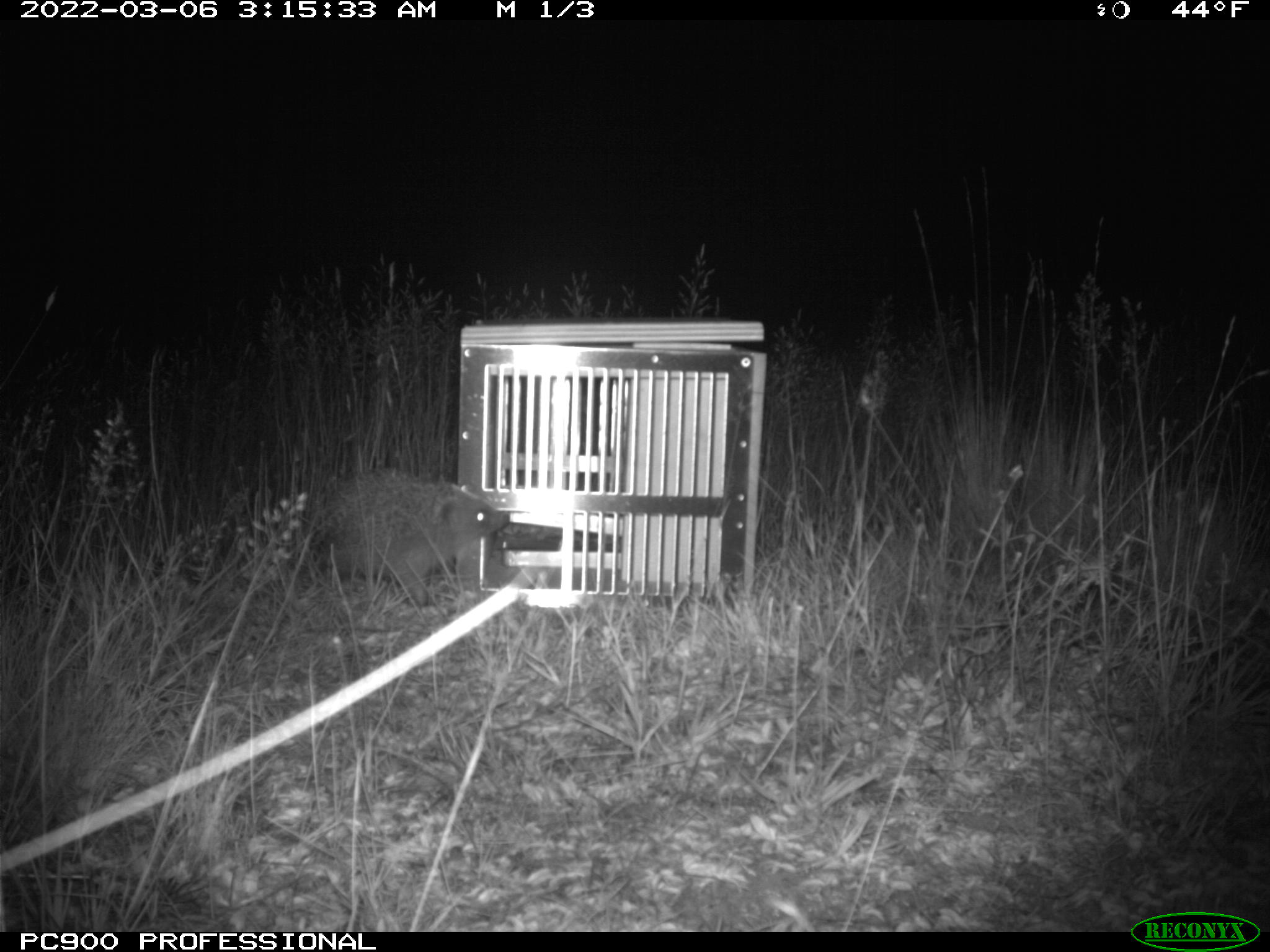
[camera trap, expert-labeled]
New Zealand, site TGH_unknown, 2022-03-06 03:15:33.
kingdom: Animalia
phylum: Chordata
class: Mammalia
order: Eulipotyphla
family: Erinaceidae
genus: Erinaceus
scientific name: Erinaceus europaeus europaeus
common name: european hedgehog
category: hedgehog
Hedgehog (european hedgehog) (Erinaceus europaeus europaeus).